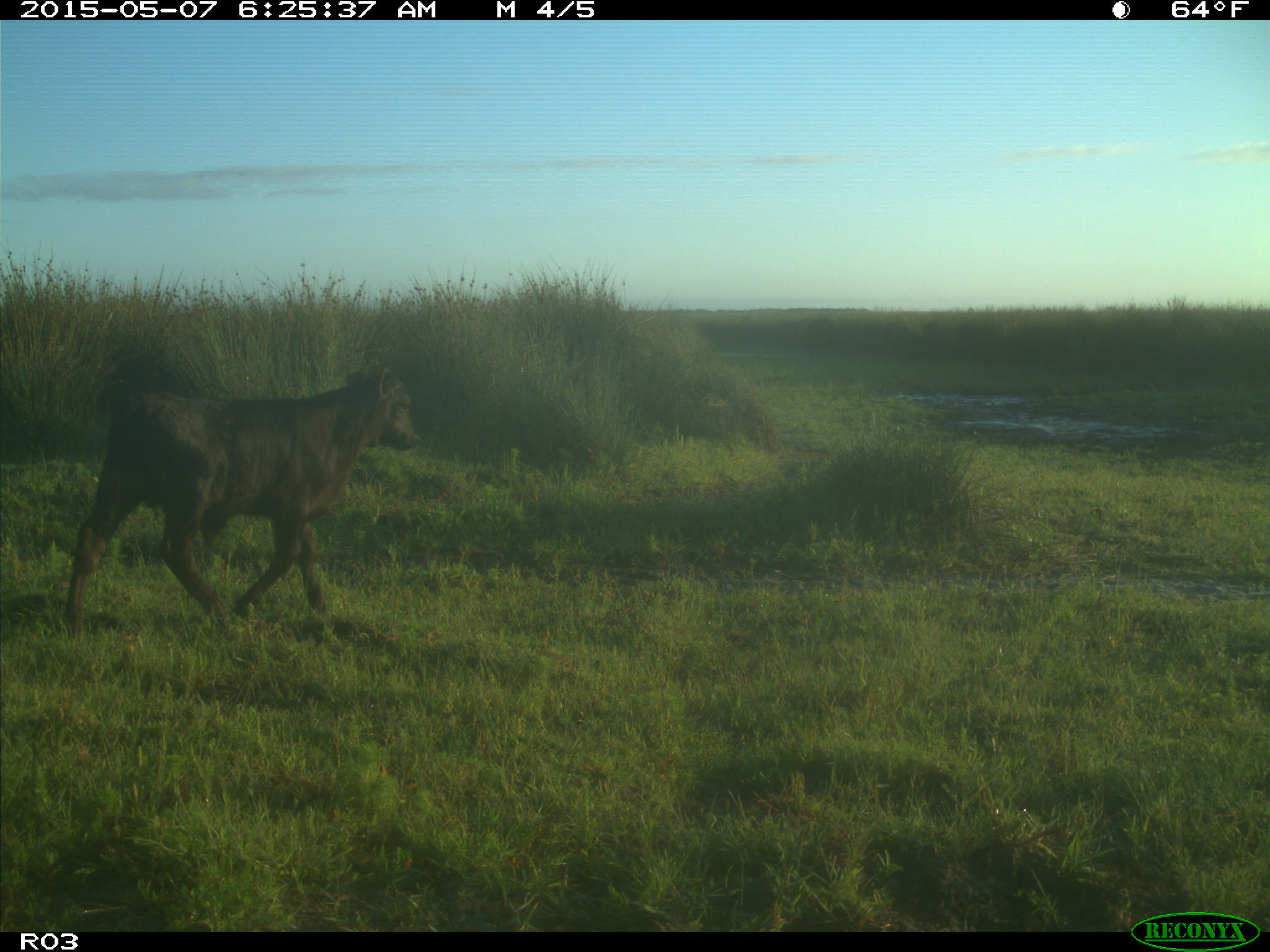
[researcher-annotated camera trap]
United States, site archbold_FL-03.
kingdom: Animalia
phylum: Chordata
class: Mammalia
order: Artiodactyla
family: Bovidae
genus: Bos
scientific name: Bos taurus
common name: domestic cow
Bos taurus (domestic cow).